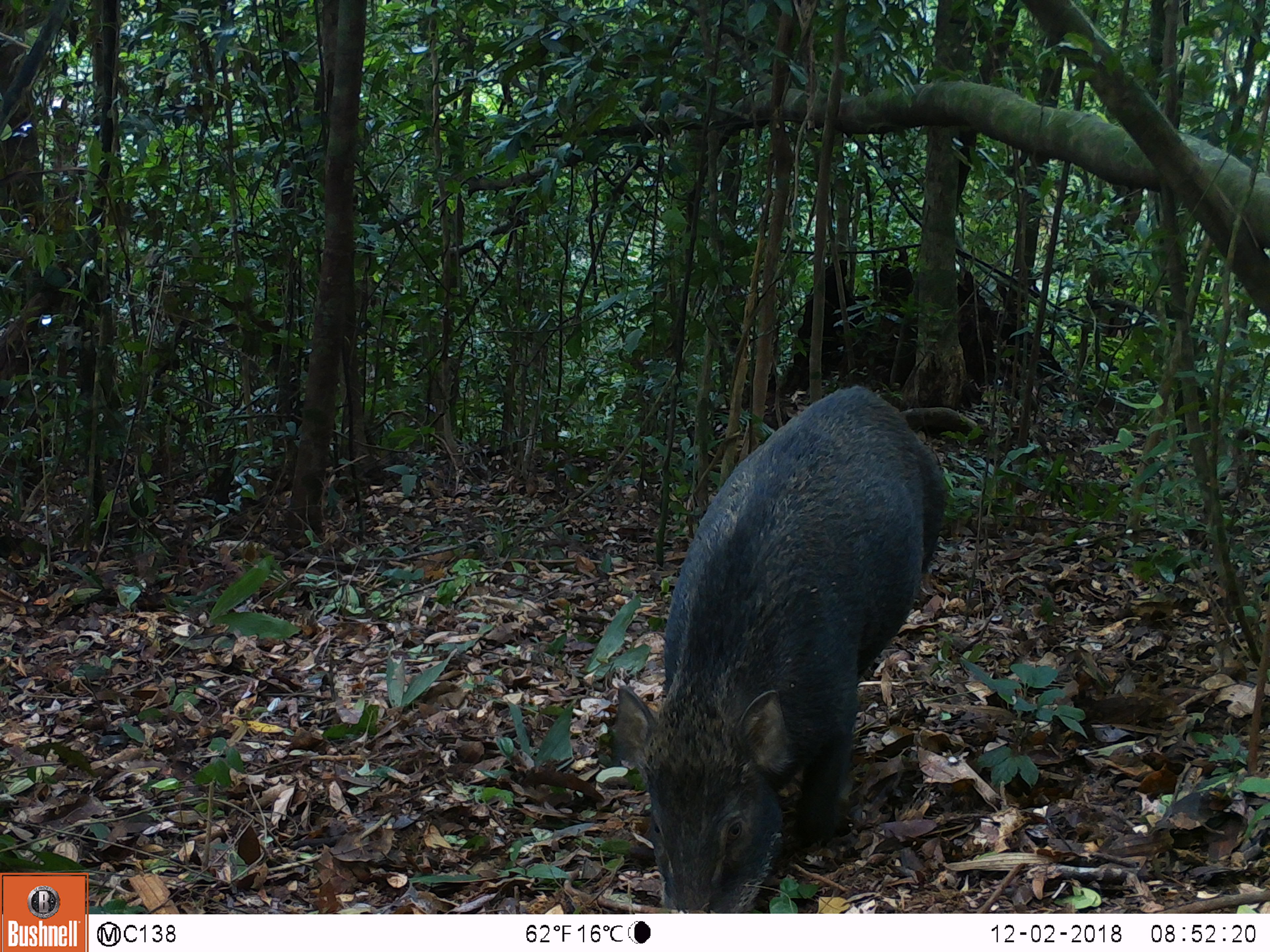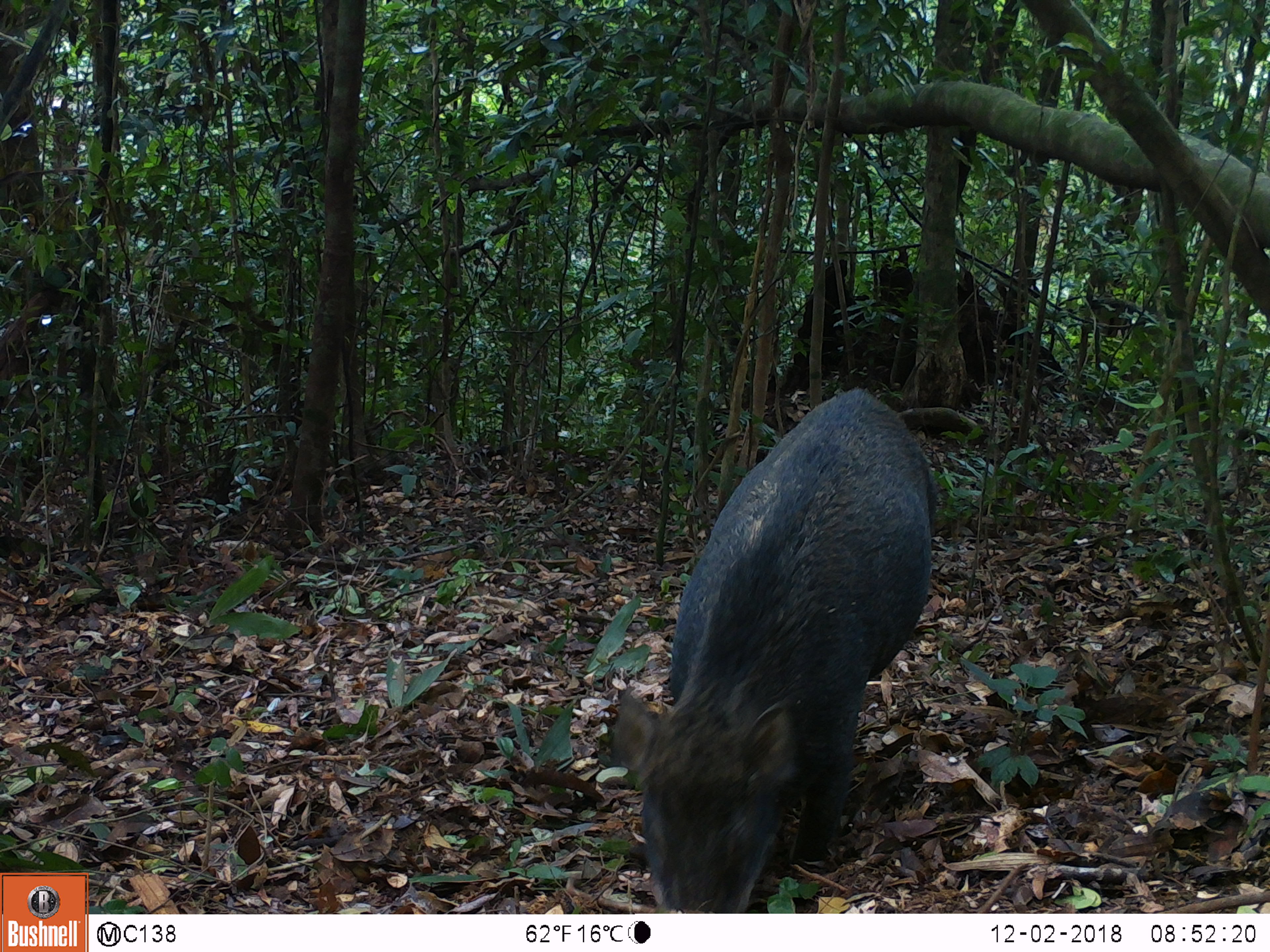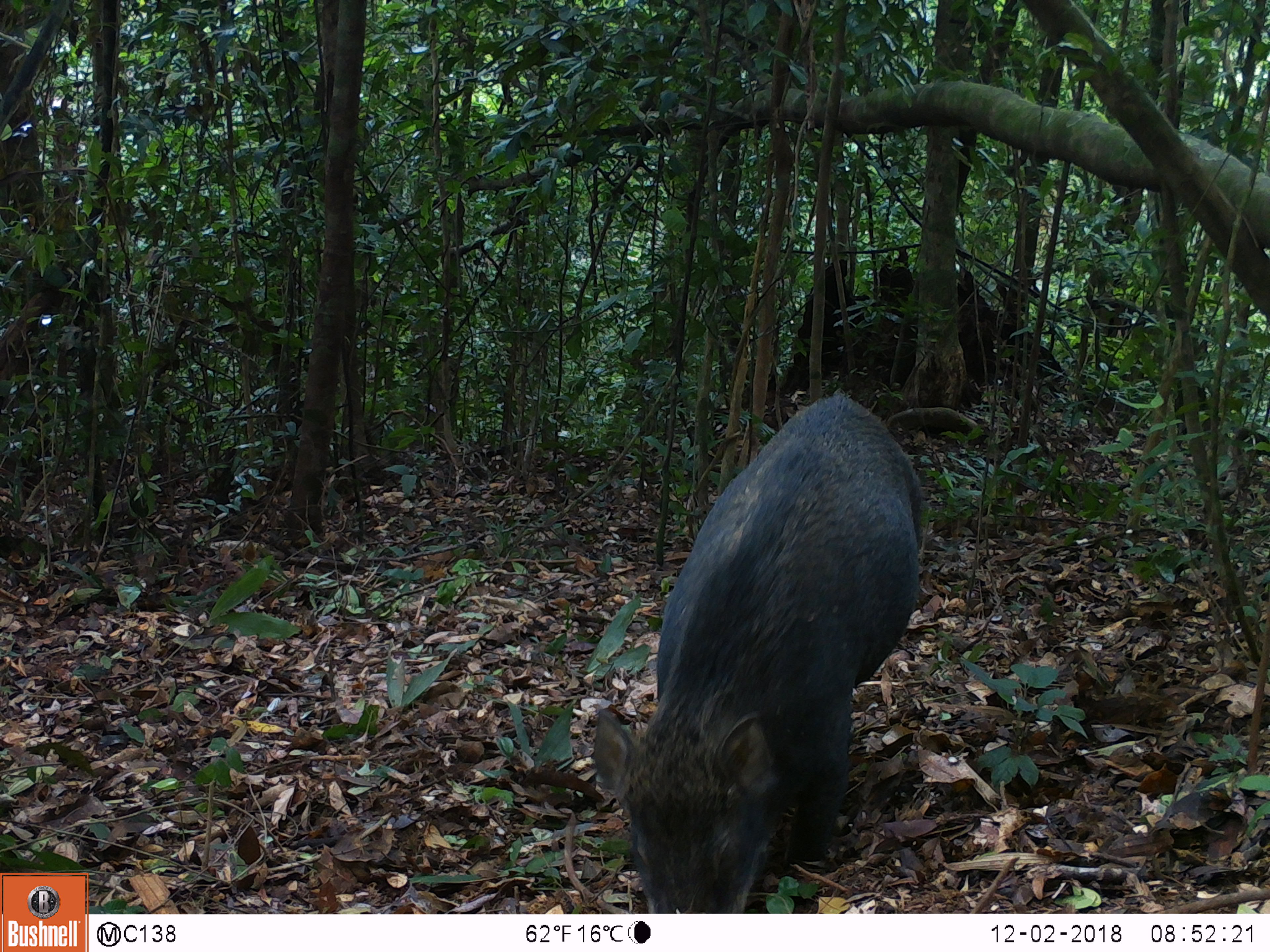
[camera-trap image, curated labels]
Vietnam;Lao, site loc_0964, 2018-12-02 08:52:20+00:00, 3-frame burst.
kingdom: Animalia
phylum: Chordata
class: Mammalia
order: Artiodactyla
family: Suidae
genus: Sus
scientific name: Sus scrofa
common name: eurasian wild pig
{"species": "eurasian wild pig (Sus scrofa)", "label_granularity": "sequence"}